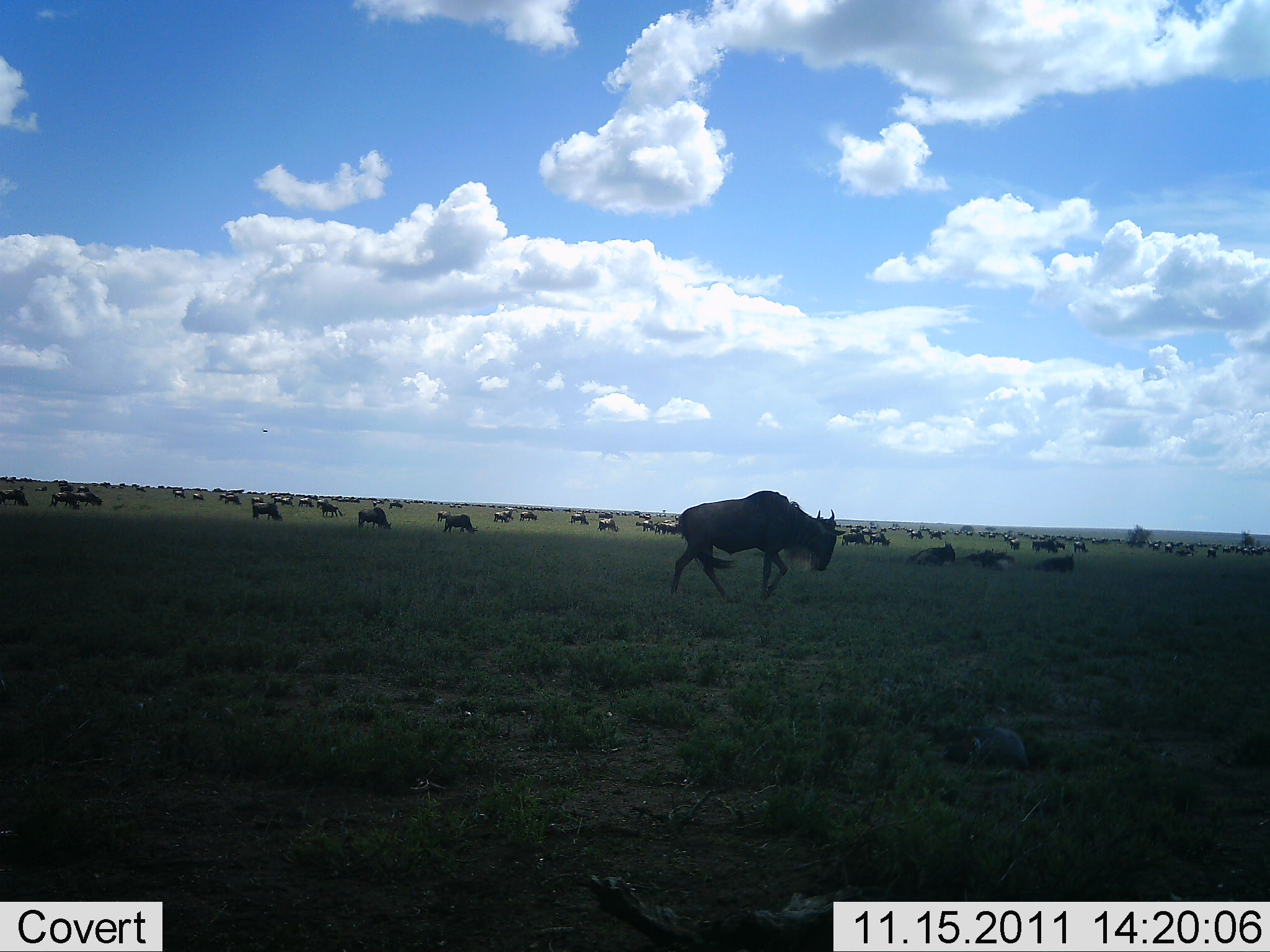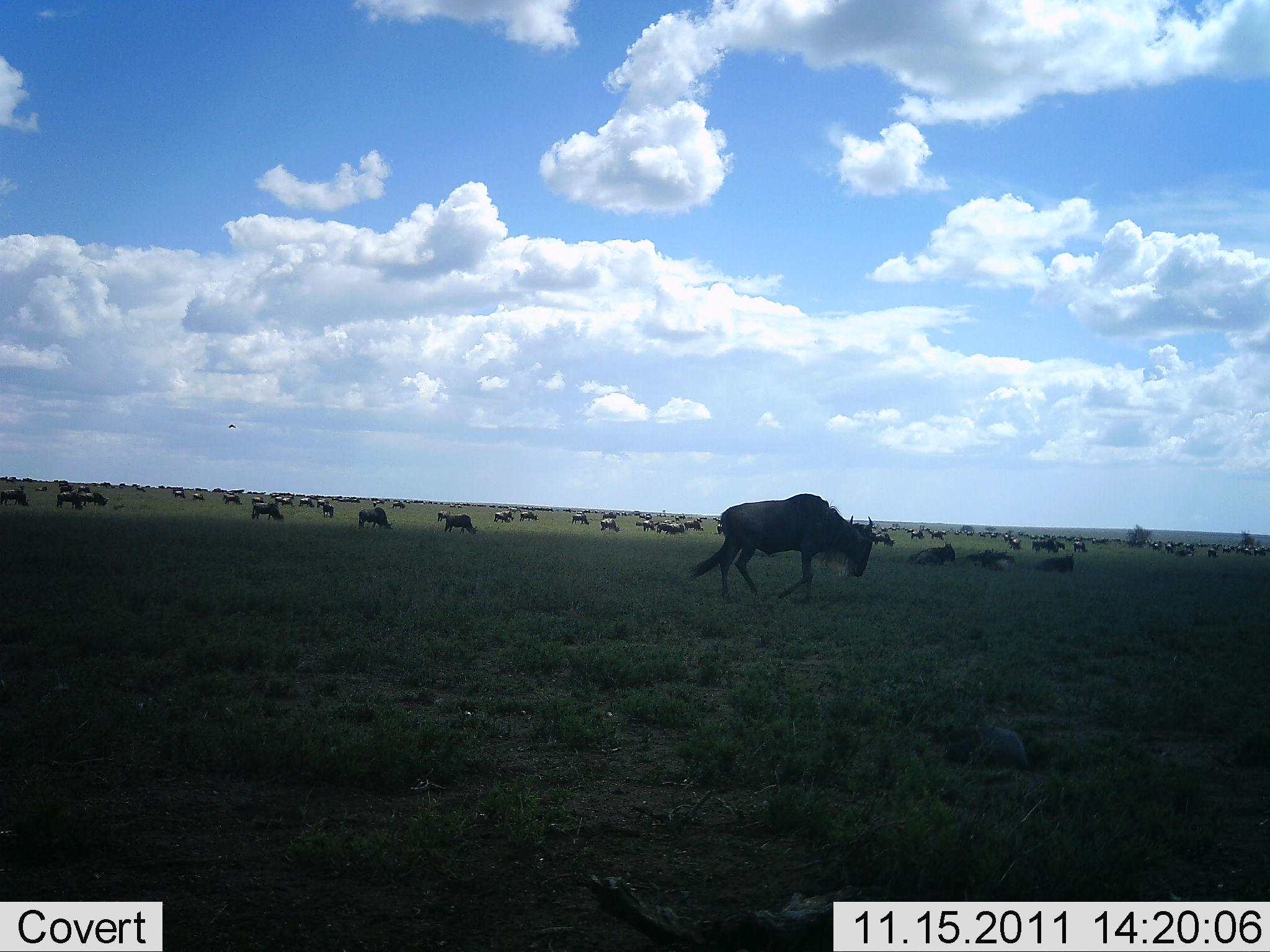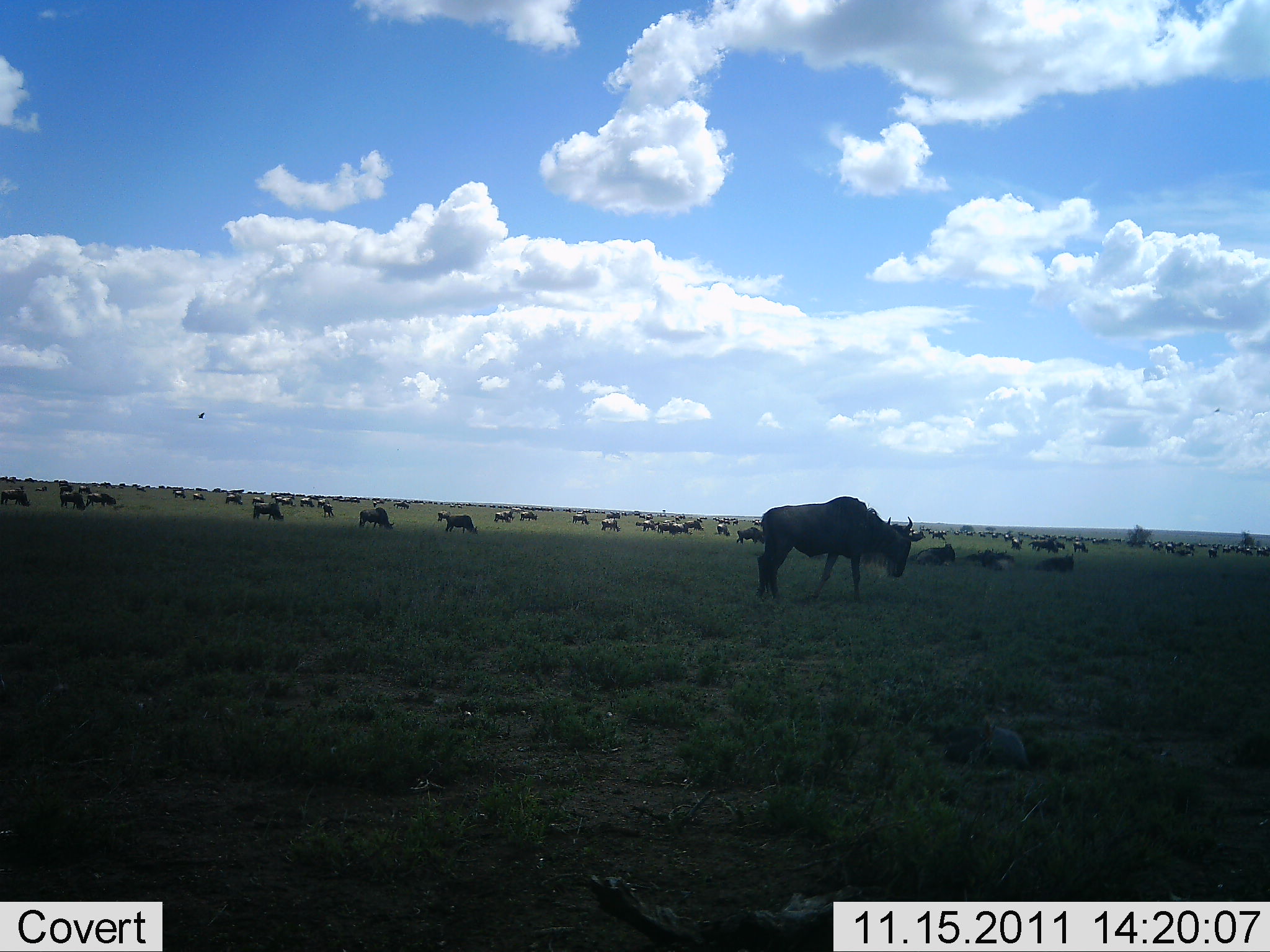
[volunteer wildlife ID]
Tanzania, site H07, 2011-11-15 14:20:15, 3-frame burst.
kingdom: Animalia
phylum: Chordata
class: Mammalia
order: Artiodactyla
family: Bovidae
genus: Connochaetes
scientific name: Connochaetes taurinus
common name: blue wildebeest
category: wildebeest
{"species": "wildebeest (blue wildebeest) (Connochaetes taurinus)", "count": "51+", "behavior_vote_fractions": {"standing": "38%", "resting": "38%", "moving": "69%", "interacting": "8%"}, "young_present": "8%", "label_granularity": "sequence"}